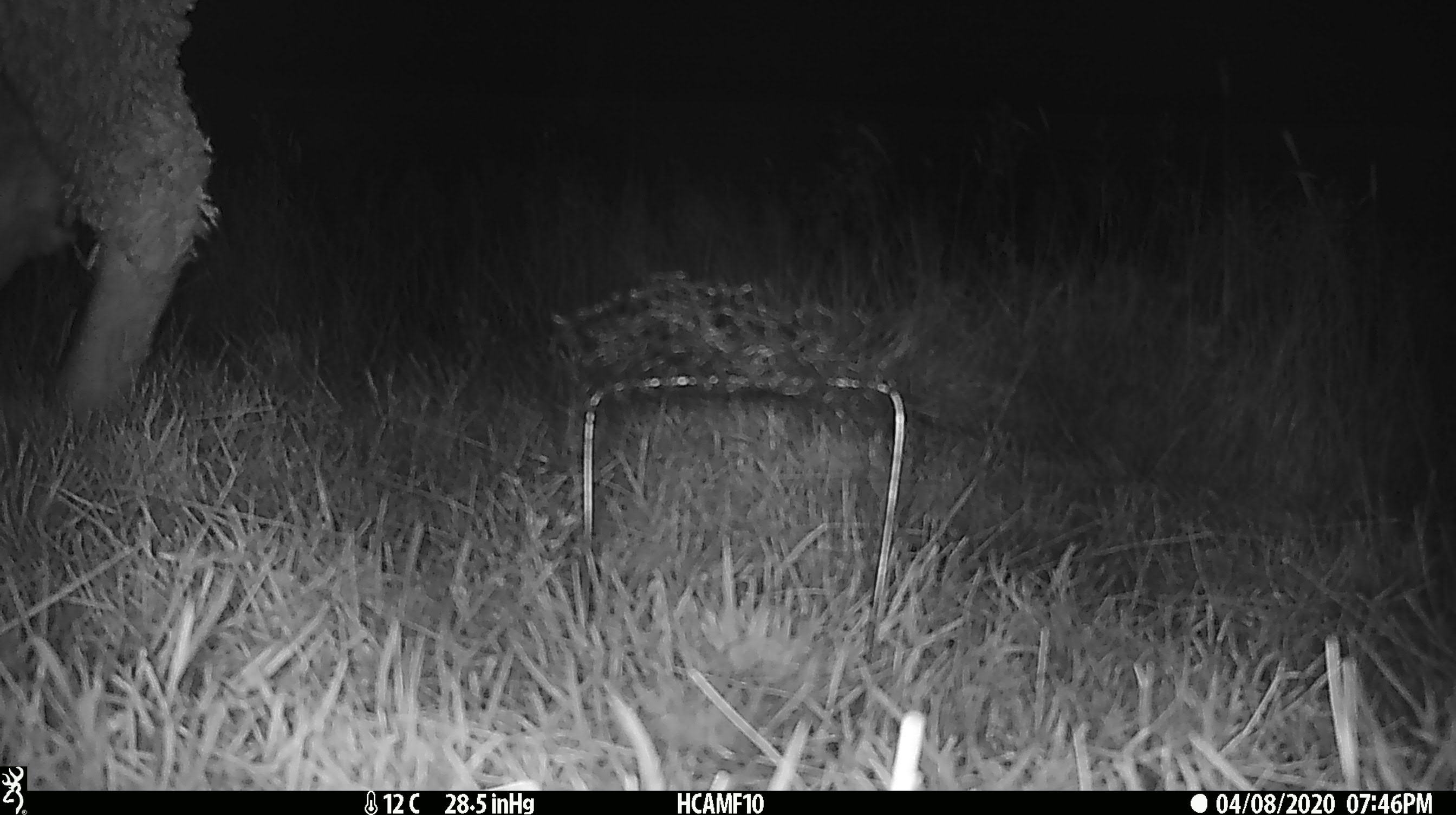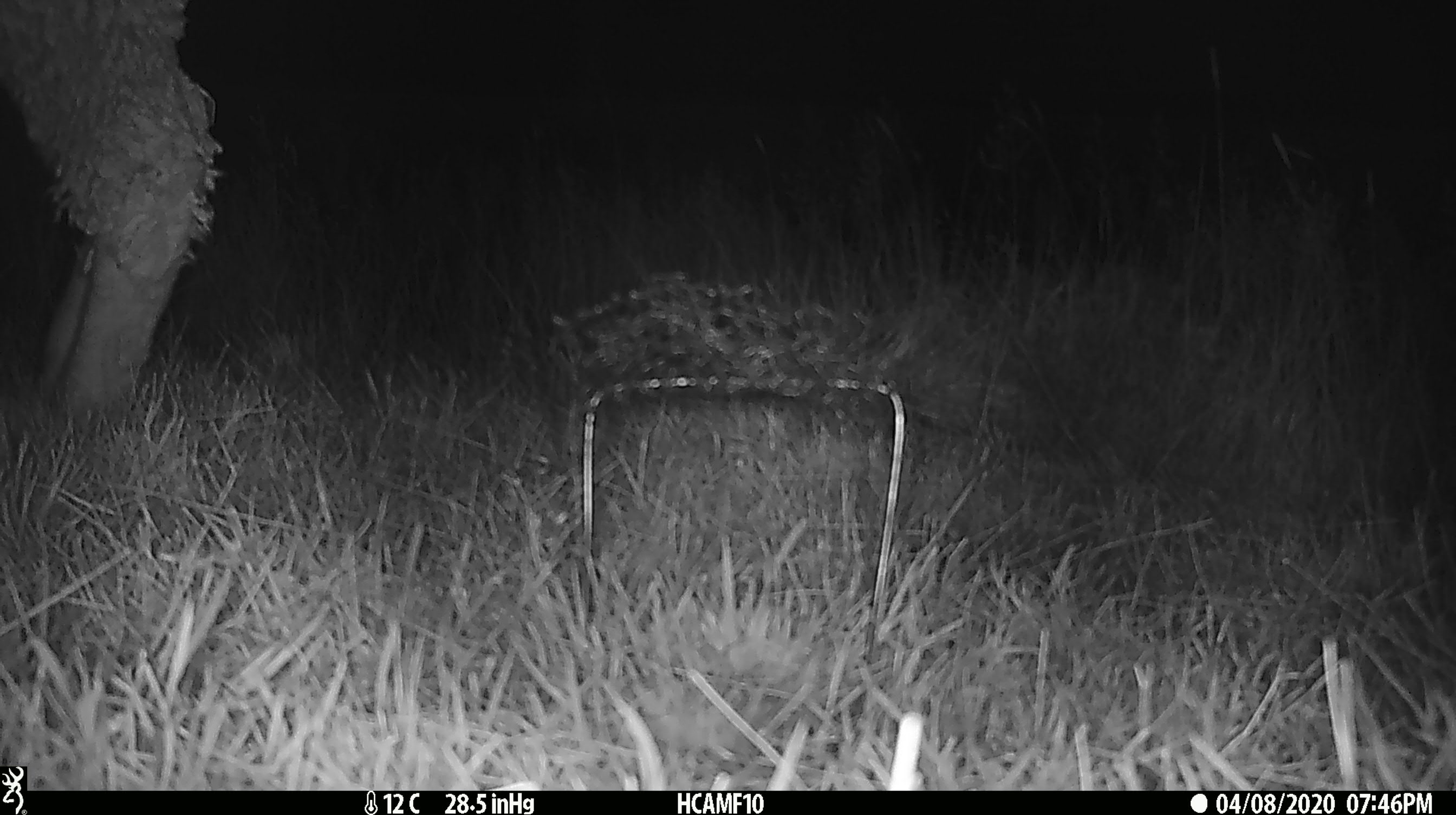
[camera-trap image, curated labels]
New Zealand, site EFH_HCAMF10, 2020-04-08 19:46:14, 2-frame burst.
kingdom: Animalia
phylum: Chordata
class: Mammalia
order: Artiodactyla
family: Bovidae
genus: Ovis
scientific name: Ovis aries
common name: domestic sheep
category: sheep